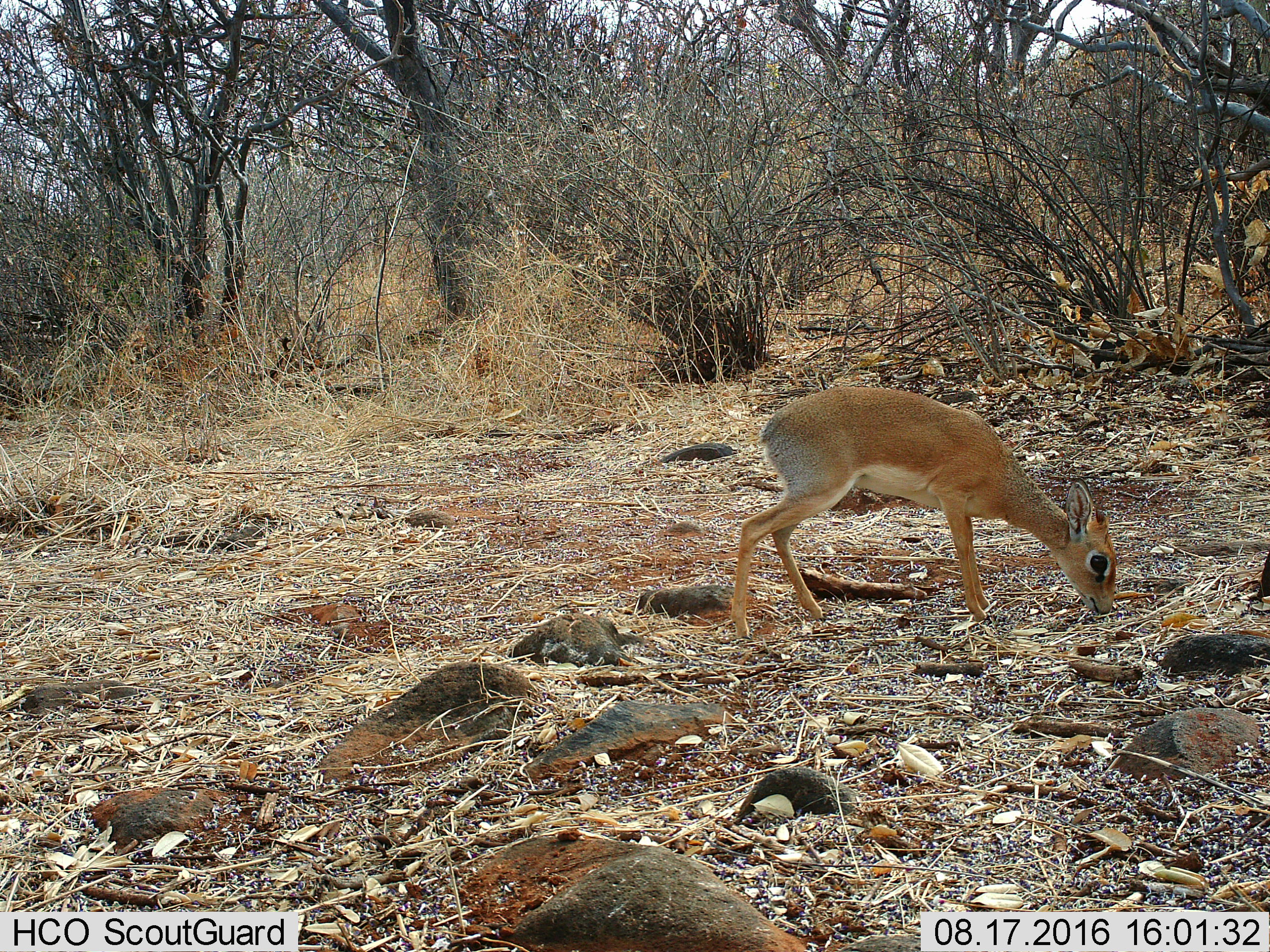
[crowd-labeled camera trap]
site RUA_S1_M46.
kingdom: Animalia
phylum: Chordata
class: Mammalia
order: Artiodactyla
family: Bovidae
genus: Madoqua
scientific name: Madoqua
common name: dik-dik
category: dikdik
Dikdik (dik-dik) (Madoqua), count 1. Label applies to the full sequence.